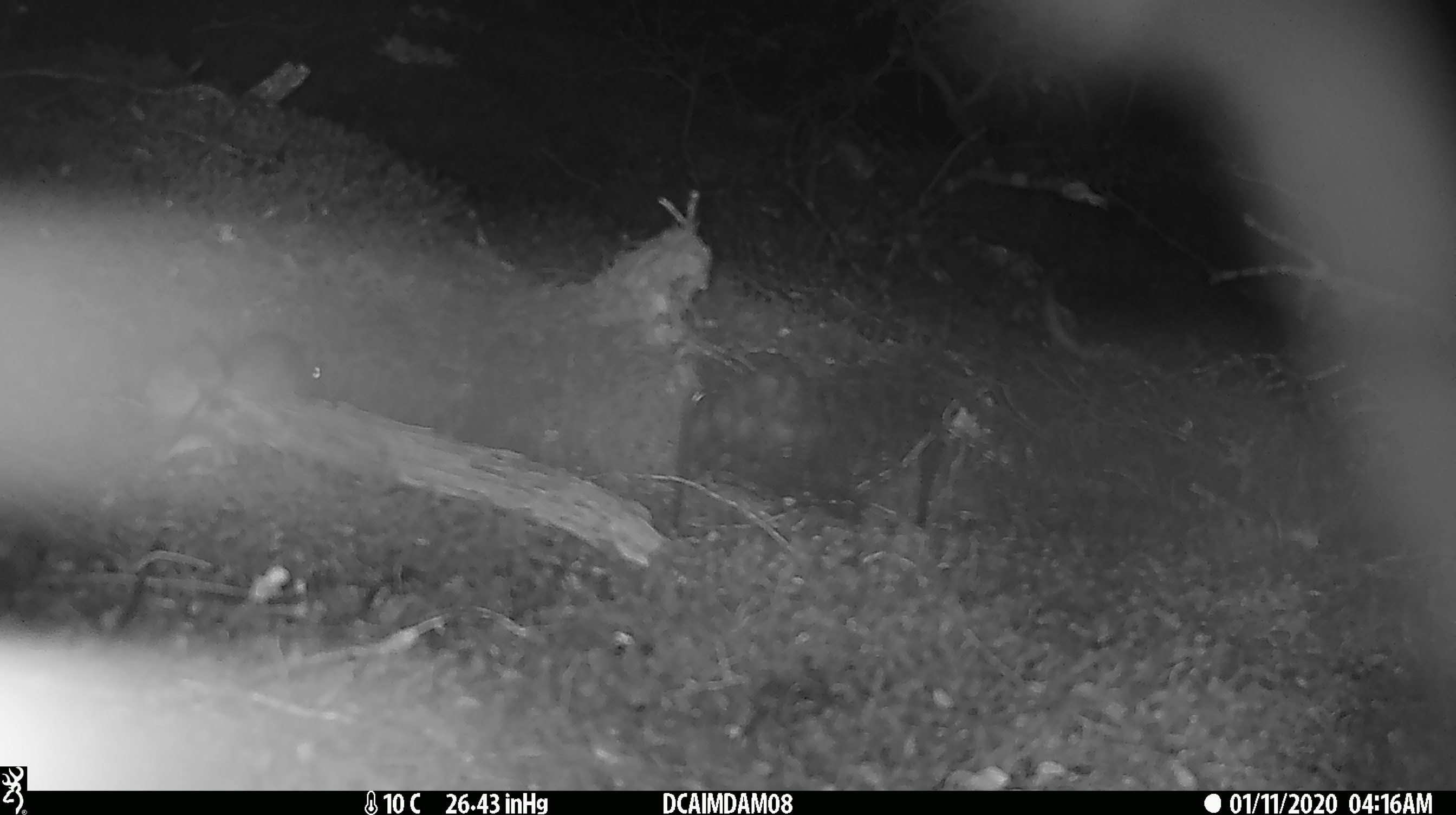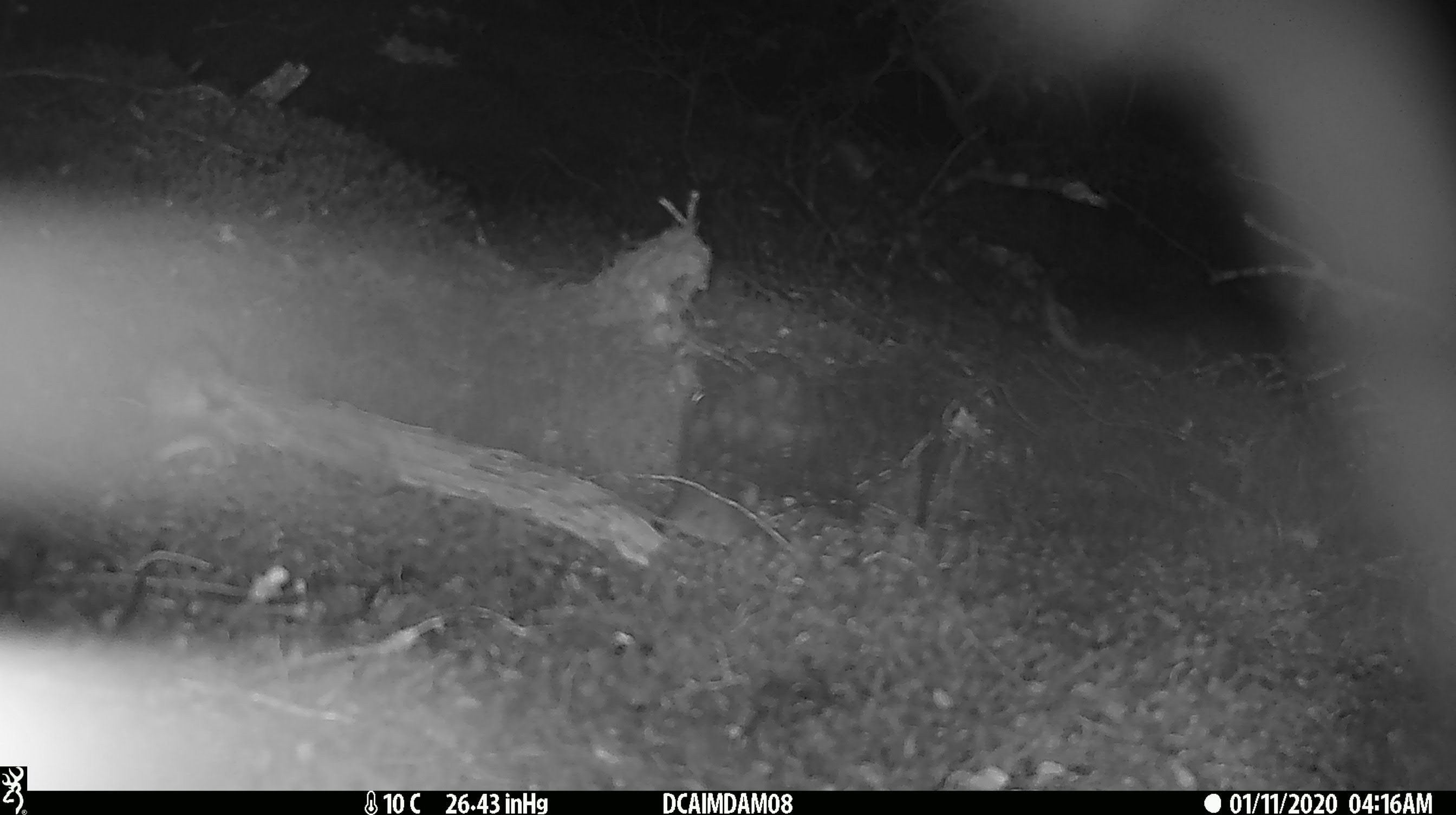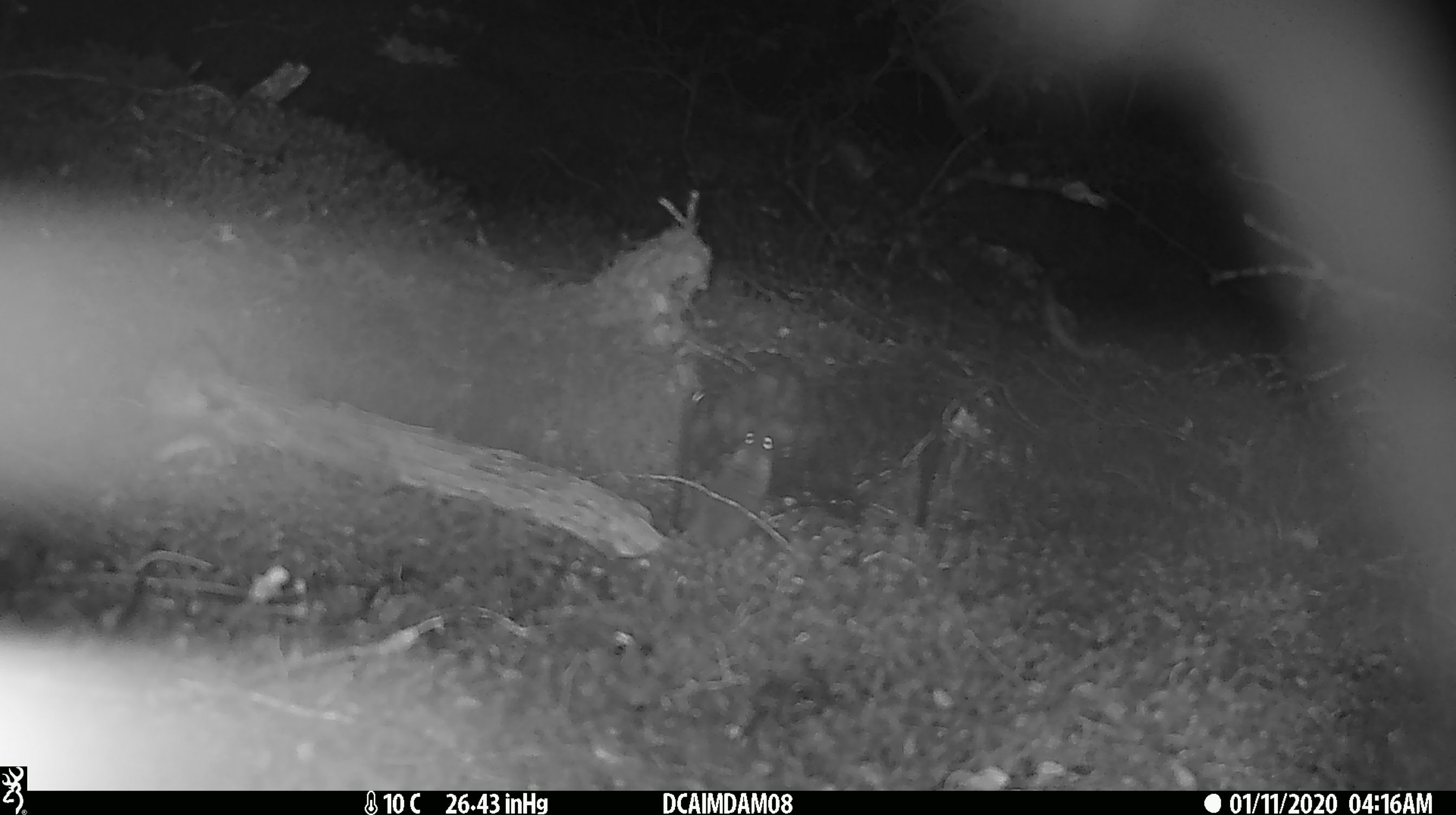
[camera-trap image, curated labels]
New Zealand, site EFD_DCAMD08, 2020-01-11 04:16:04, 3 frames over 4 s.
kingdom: Animalia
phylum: Chordata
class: Mammalia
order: Rodentia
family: Muridae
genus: Mus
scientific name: Mus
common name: mouse